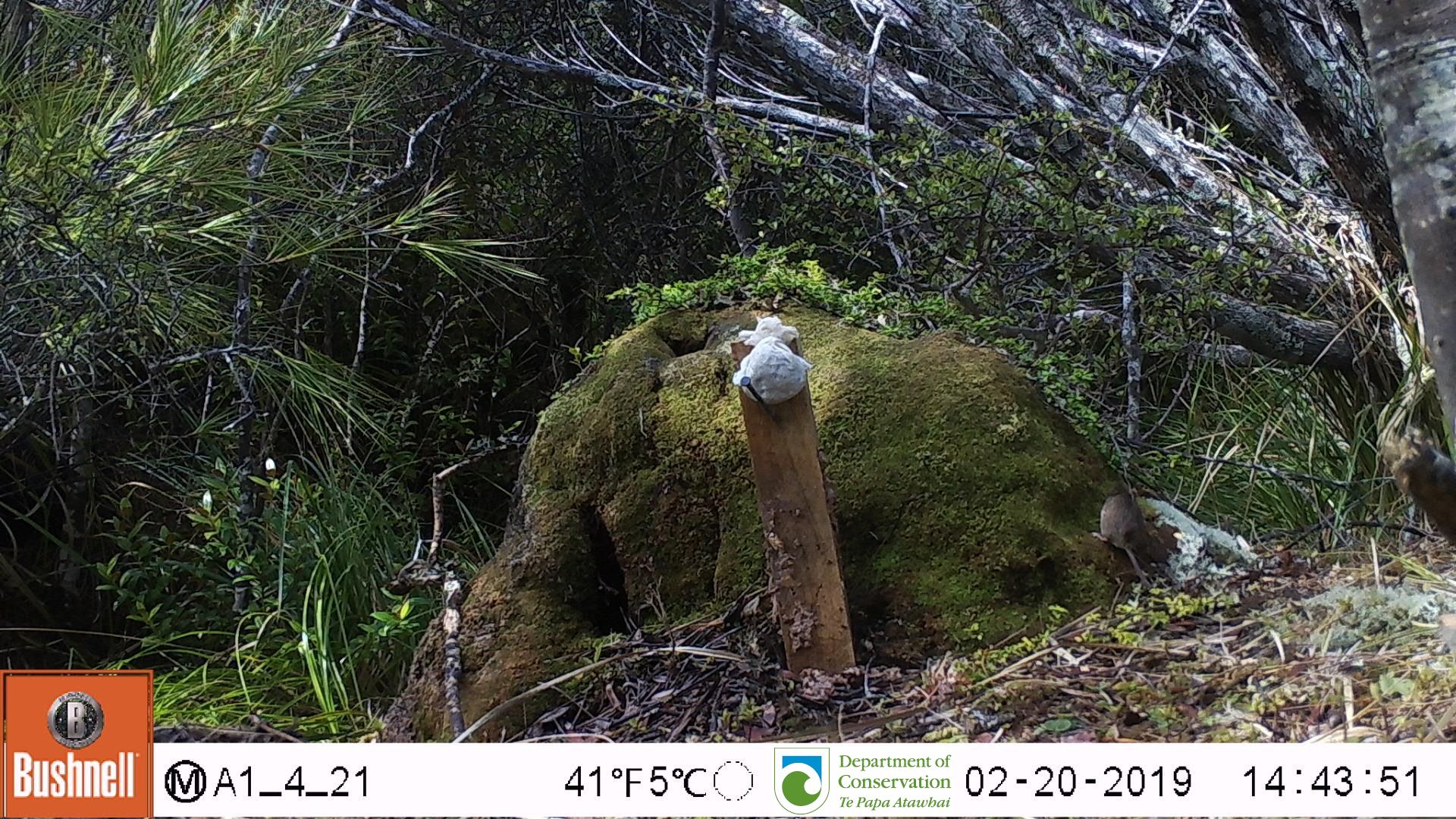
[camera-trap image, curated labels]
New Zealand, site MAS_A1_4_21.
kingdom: Animalia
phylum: Chordata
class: Mammalia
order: Rodentia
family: Muridae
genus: Mus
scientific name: Mus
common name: mouse